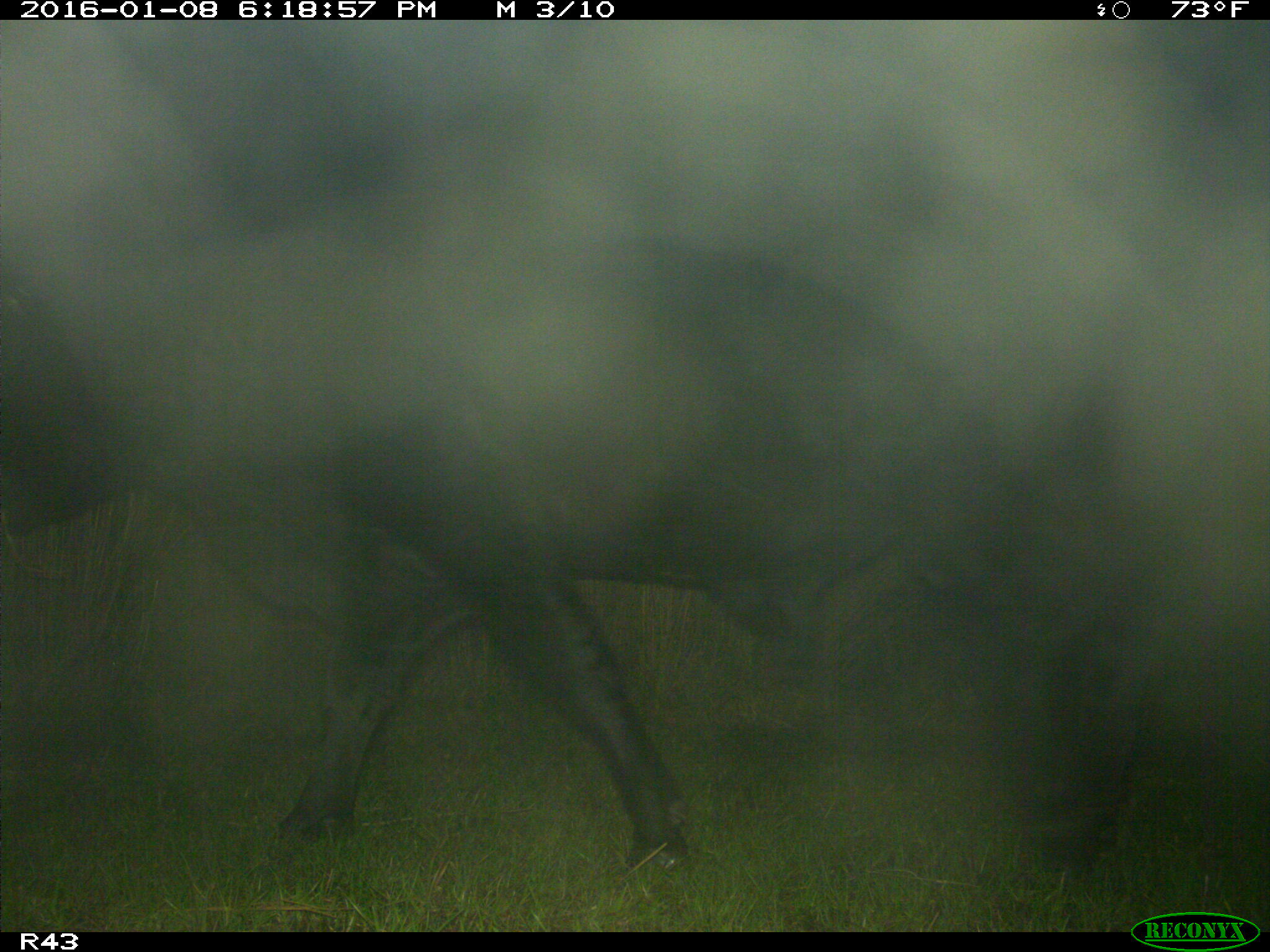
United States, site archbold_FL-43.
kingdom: Animalia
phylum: Chordata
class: Mammalia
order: Artiodactyla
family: Bovidae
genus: Bos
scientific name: Bos taurus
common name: domestic cow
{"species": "Bos taurus (domestic cow)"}